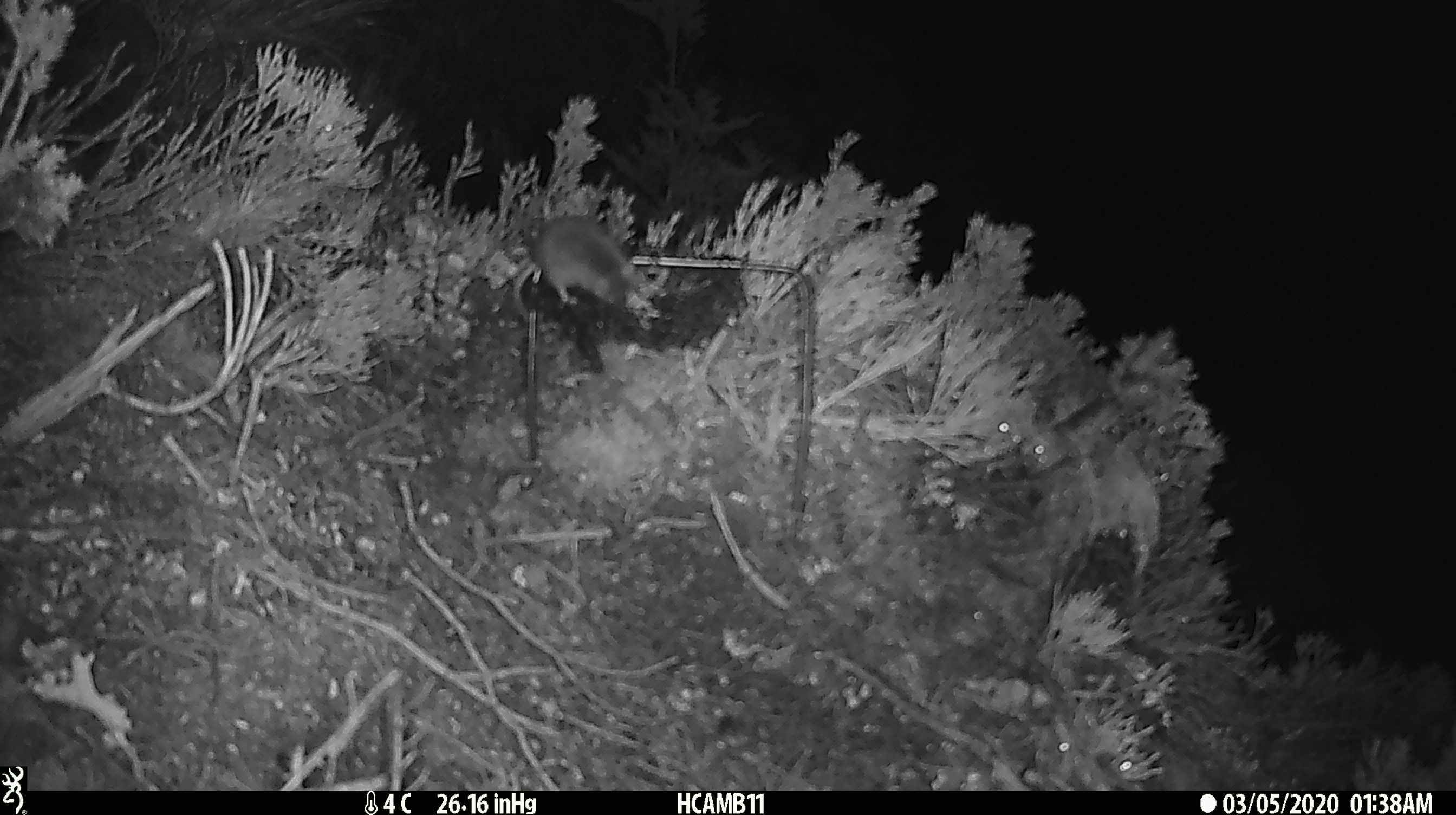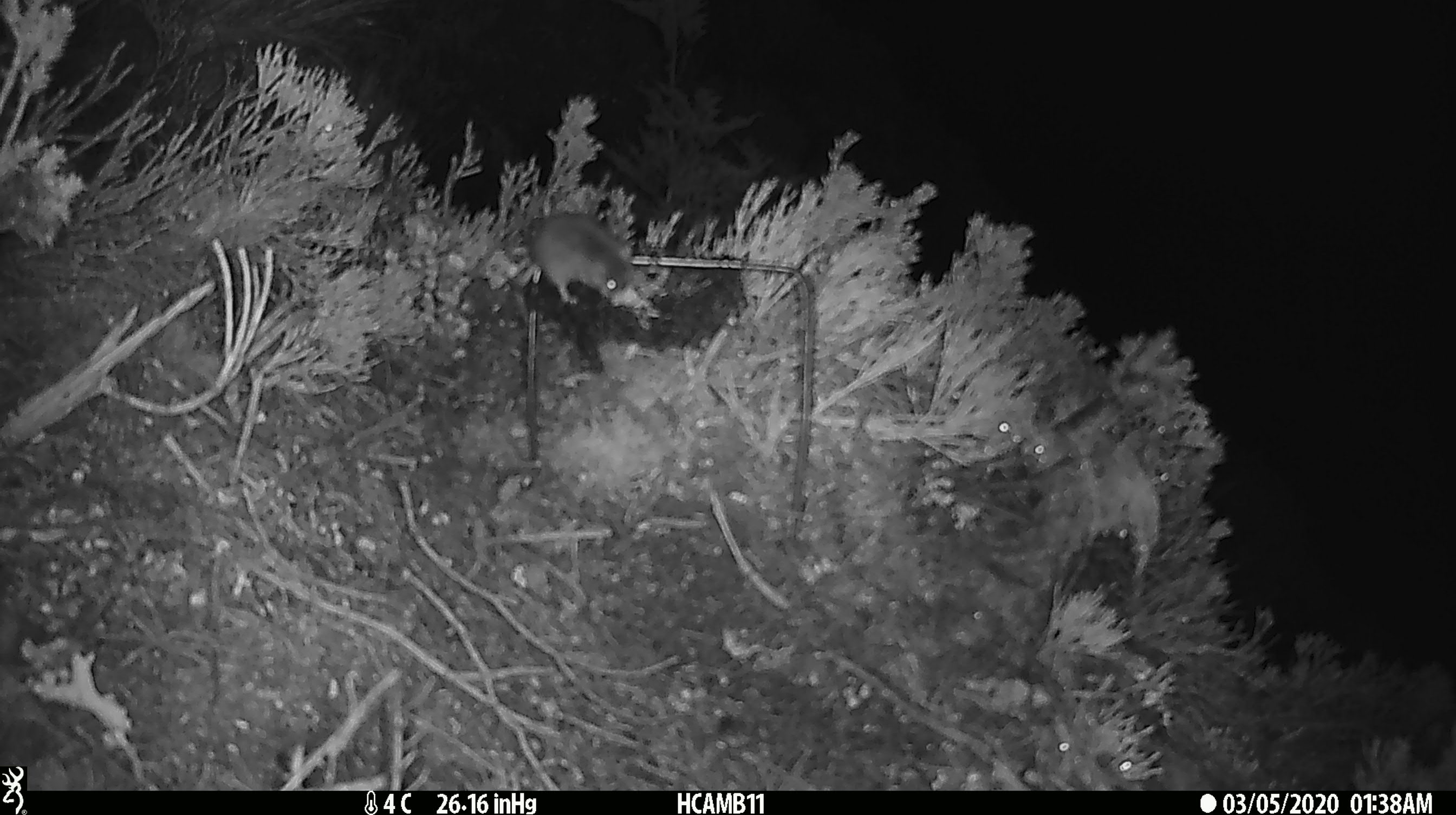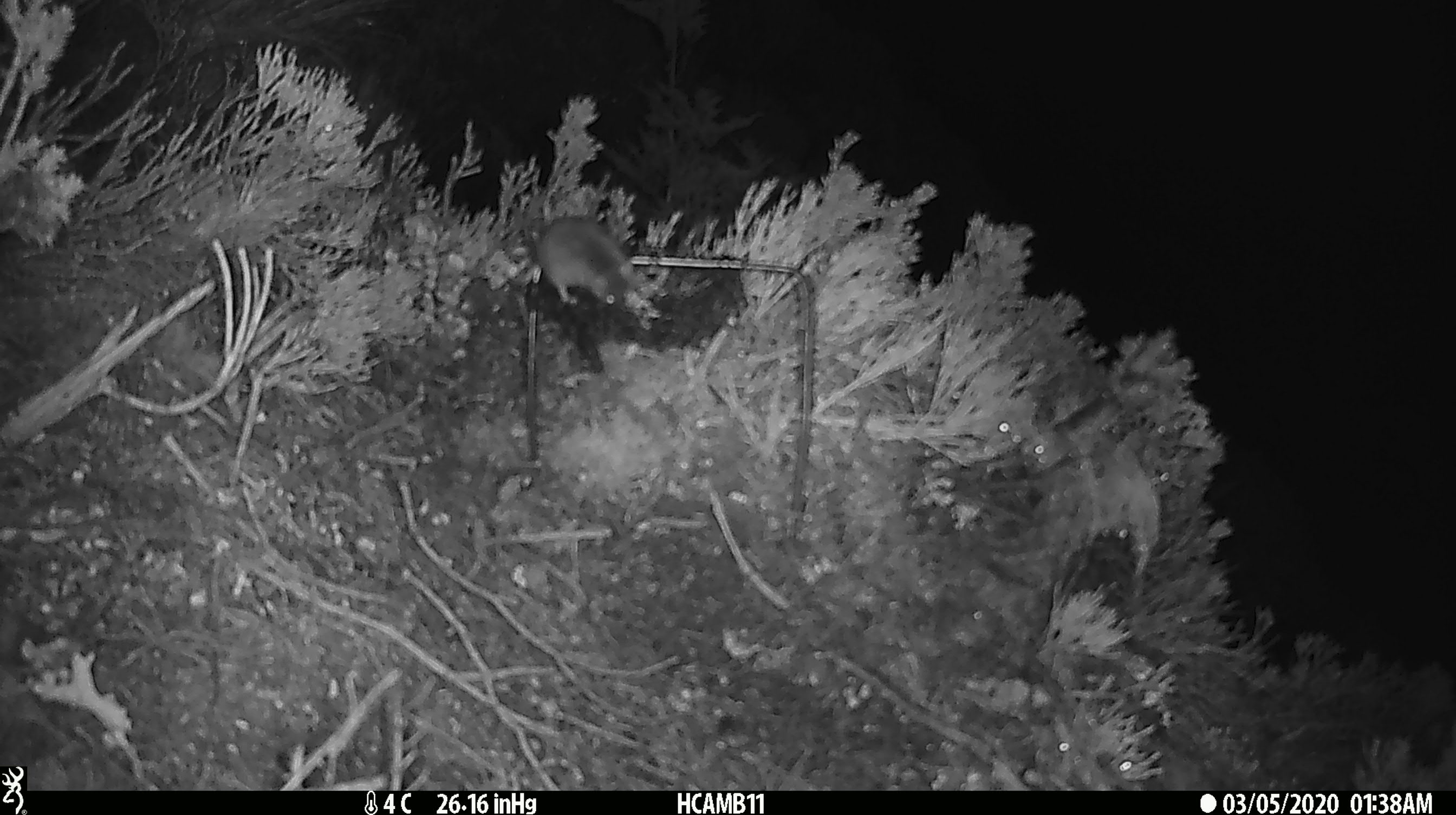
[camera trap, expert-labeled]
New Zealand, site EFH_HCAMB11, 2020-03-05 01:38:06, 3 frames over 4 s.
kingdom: Animalia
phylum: Chordata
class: Mammalia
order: Rodentia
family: Muridae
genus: Mus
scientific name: Mus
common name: mouse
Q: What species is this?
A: Mouse (Mus).